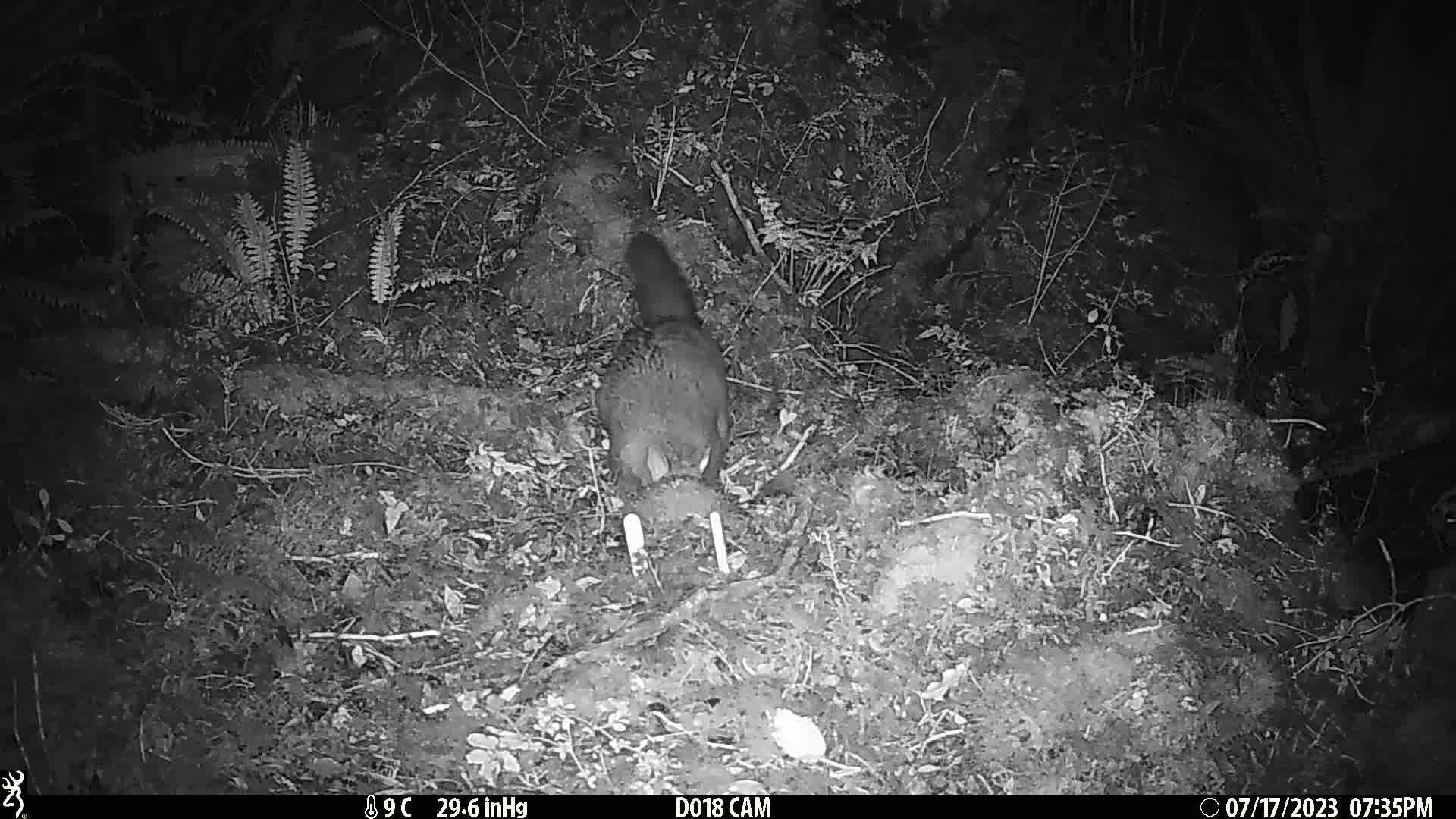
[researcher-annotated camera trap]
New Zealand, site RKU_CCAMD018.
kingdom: Animalia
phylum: Chordata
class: Mammalia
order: Diprotodontia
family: Phalangeridae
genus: Trichosurus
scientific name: Trichosurus vulpecula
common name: common brushtail possum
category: possum